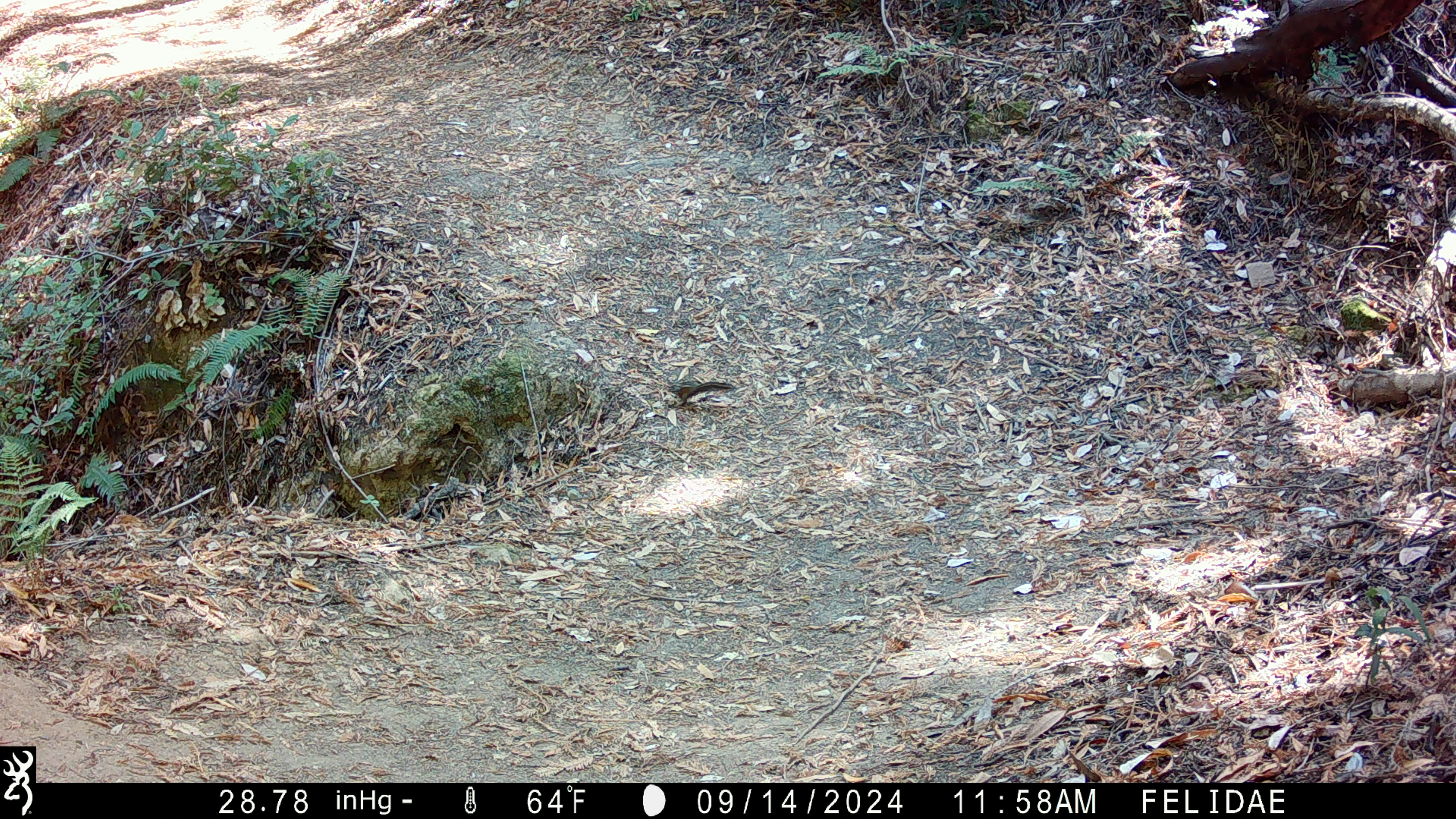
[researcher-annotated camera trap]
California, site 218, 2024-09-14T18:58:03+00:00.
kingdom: Animalia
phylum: Chordata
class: Aves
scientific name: Aves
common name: bird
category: unknown bird